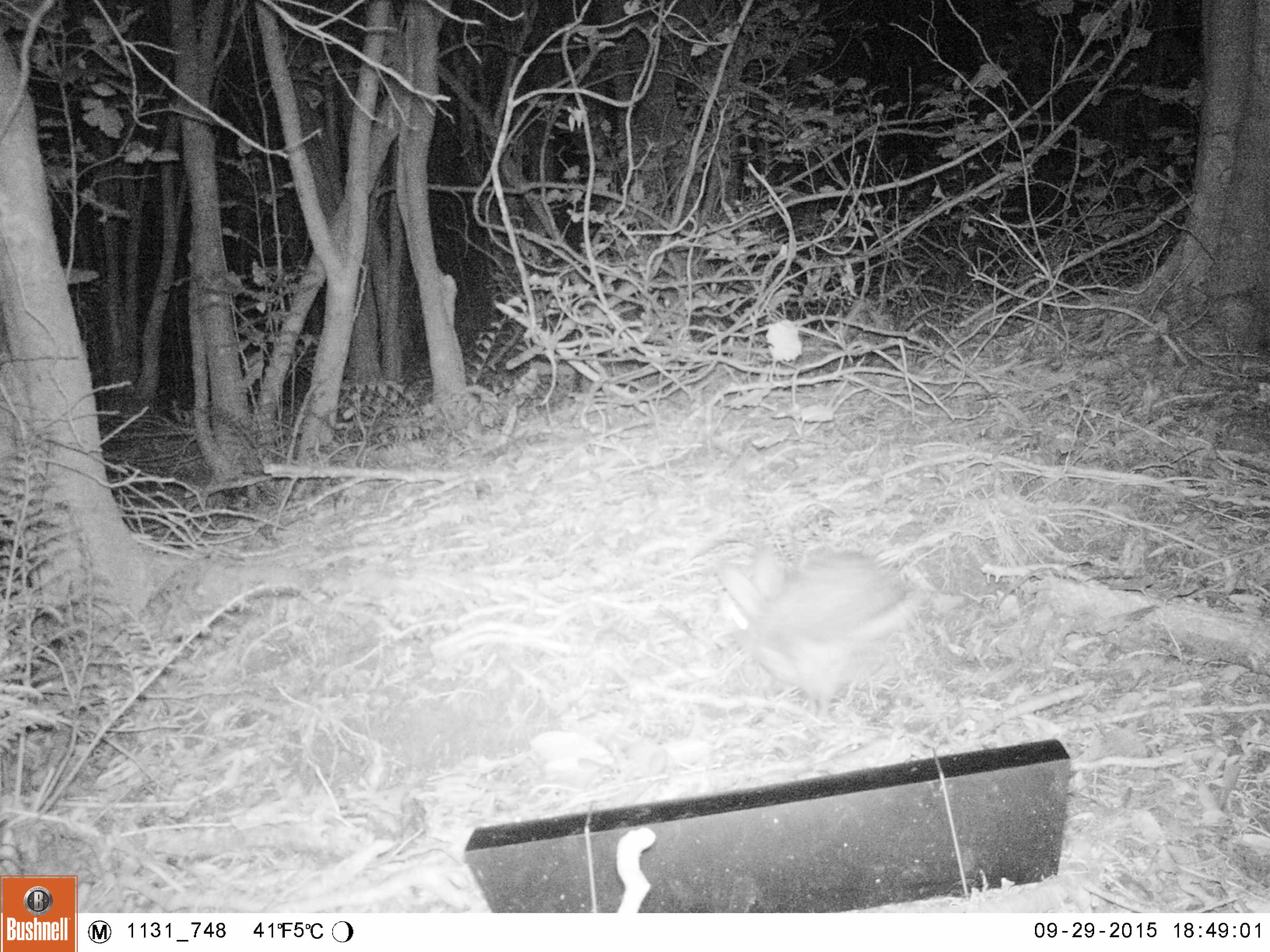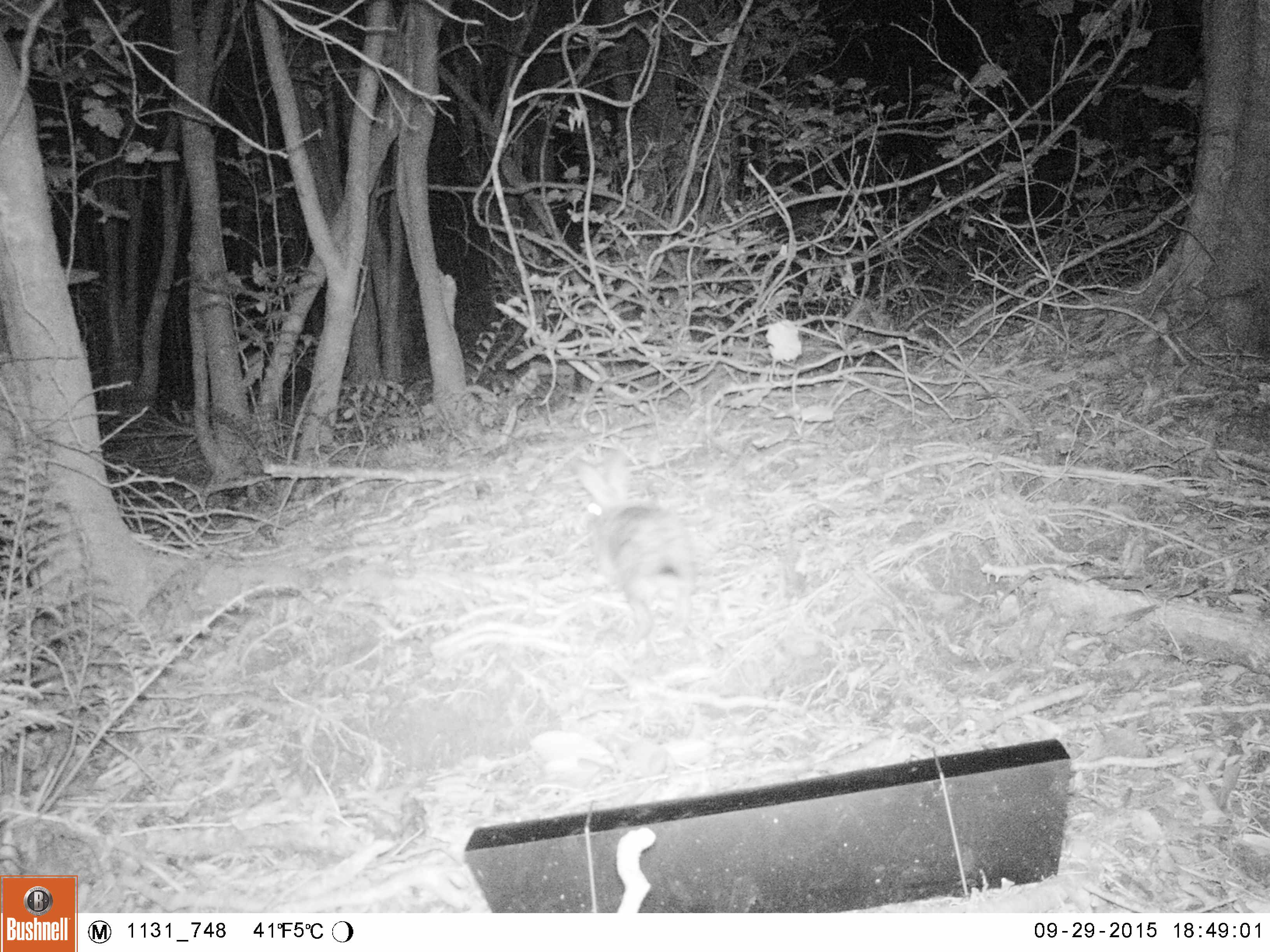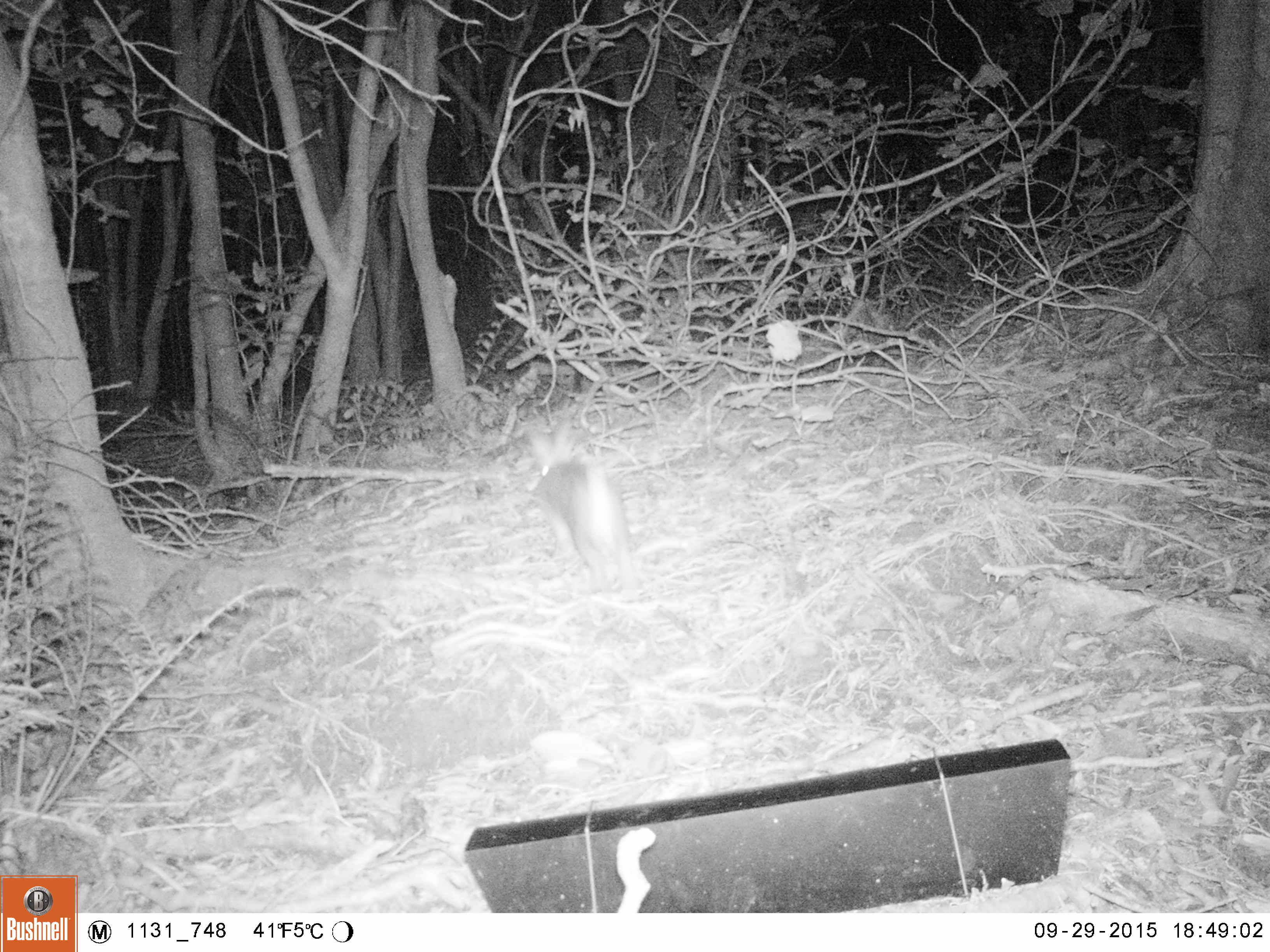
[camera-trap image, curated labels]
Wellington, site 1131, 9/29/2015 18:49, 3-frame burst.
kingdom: Animalia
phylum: Chordata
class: Mammalia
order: Lagomorpha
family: Leporidae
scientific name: Leporidae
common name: rabbit